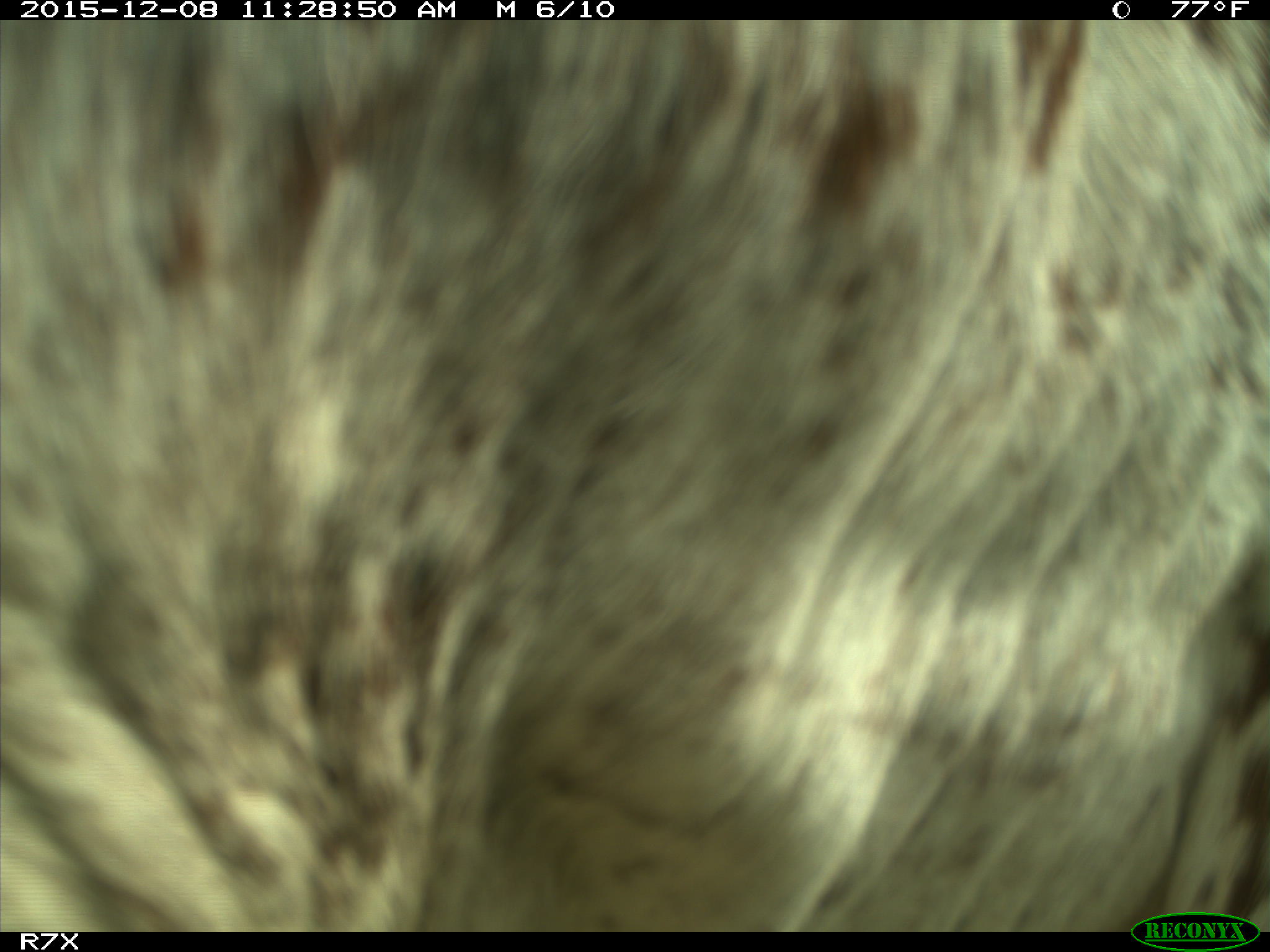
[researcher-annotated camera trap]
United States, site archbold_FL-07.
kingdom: Animalia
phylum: Chordata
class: Mammalia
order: Artiodactyla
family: Bovidae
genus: Bos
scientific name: Bos taurus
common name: domestic cow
Bos taurus (domestic cow).